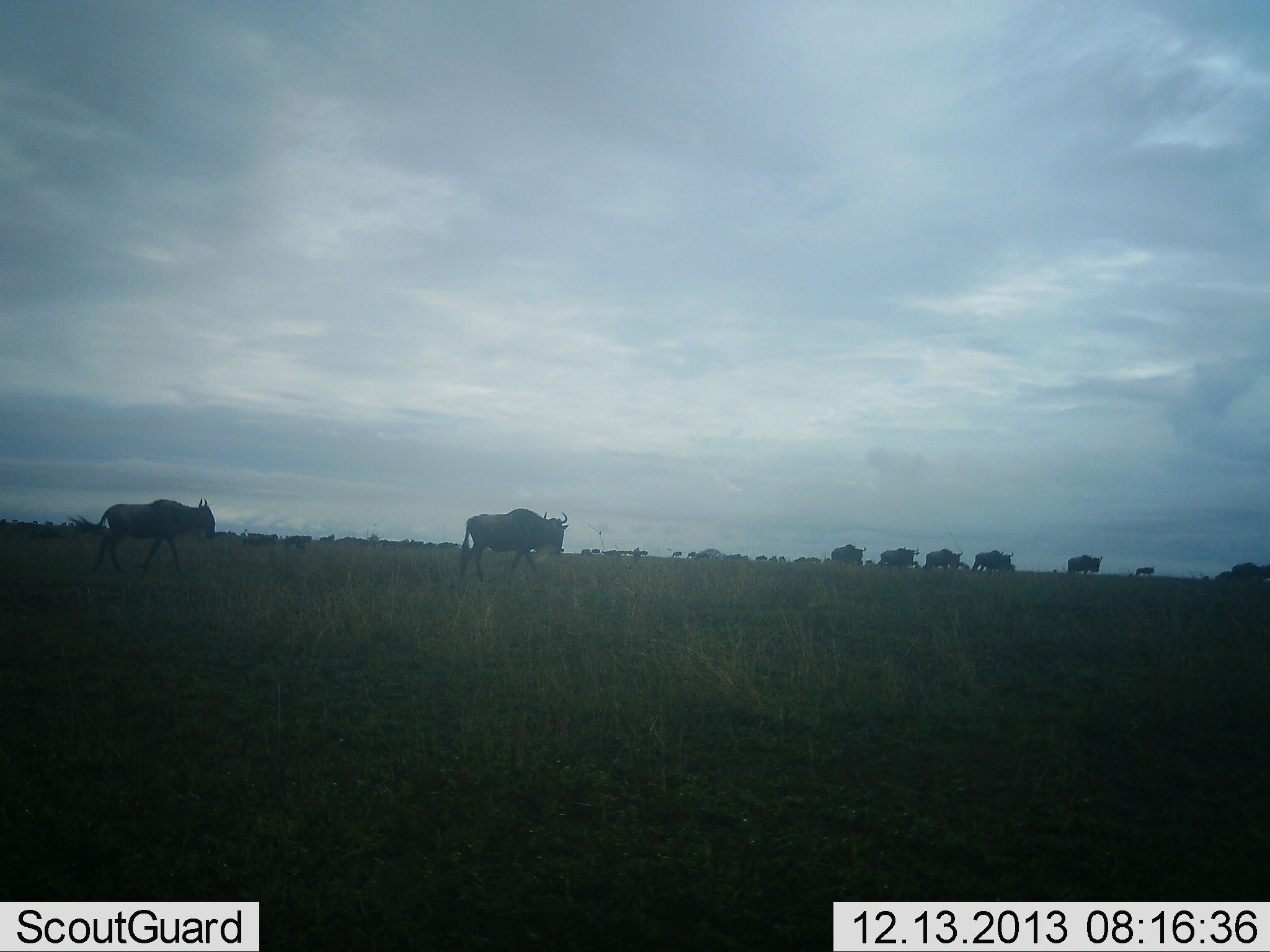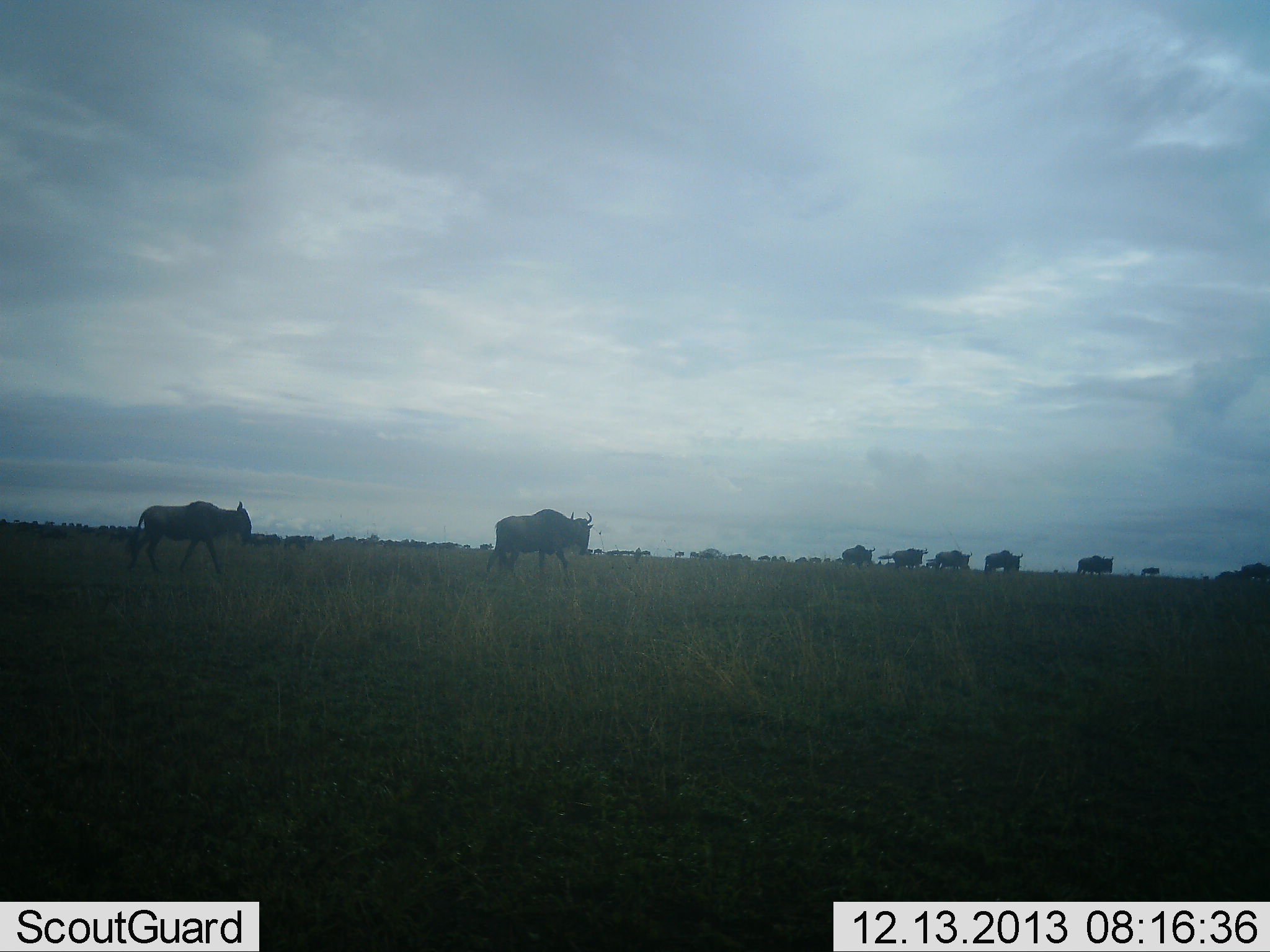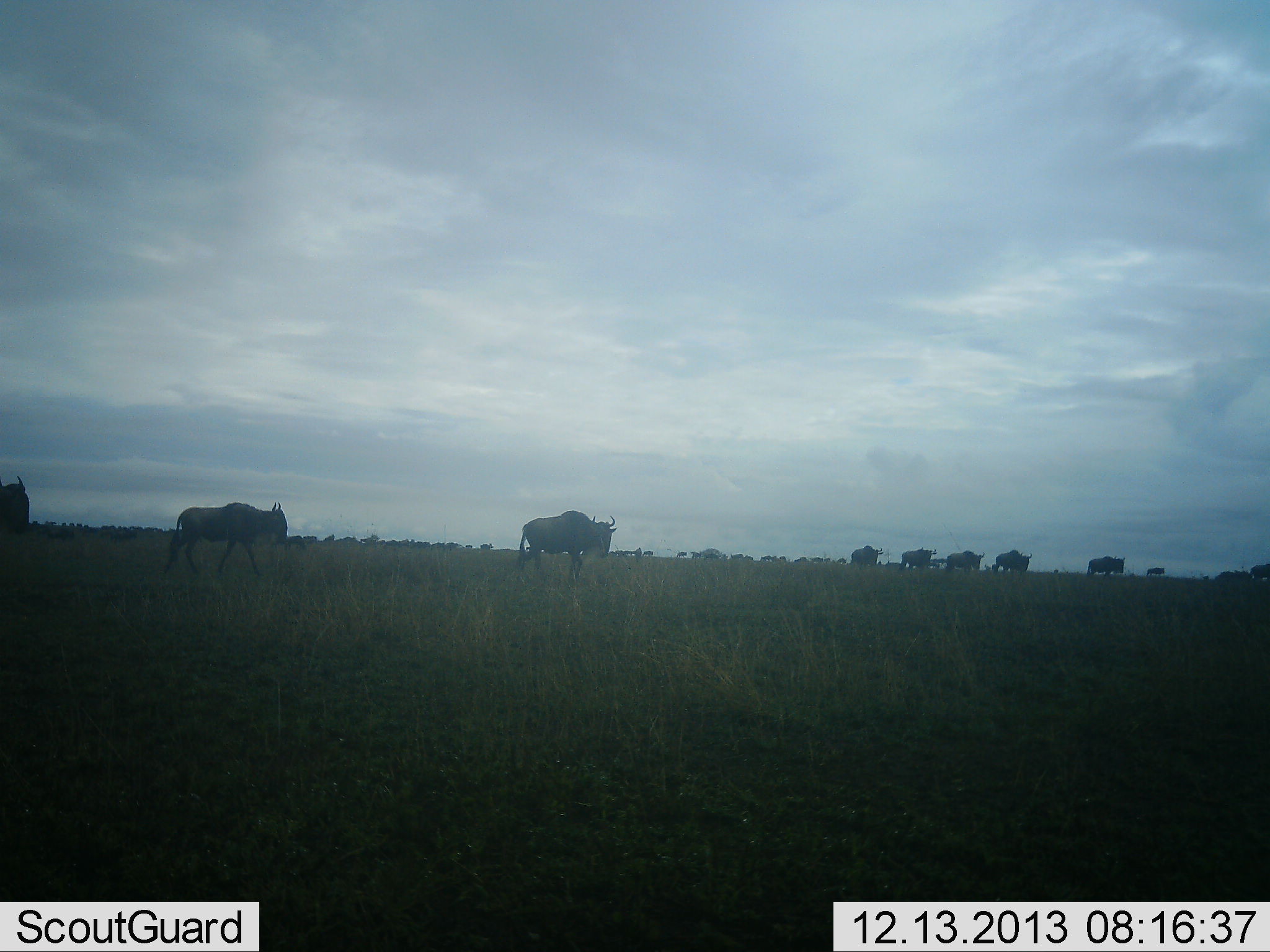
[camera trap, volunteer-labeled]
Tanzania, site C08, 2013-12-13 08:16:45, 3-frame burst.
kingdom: Animalia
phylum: Chordata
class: Mammalia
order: Artiodactyla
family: Bovidae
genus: Connochaetes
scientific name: Connochaetes taurinus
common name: blue wildebeest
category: wildebeest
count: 11-50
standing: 10%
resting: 0%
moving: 90%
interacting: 0%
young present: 0%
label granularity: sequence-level